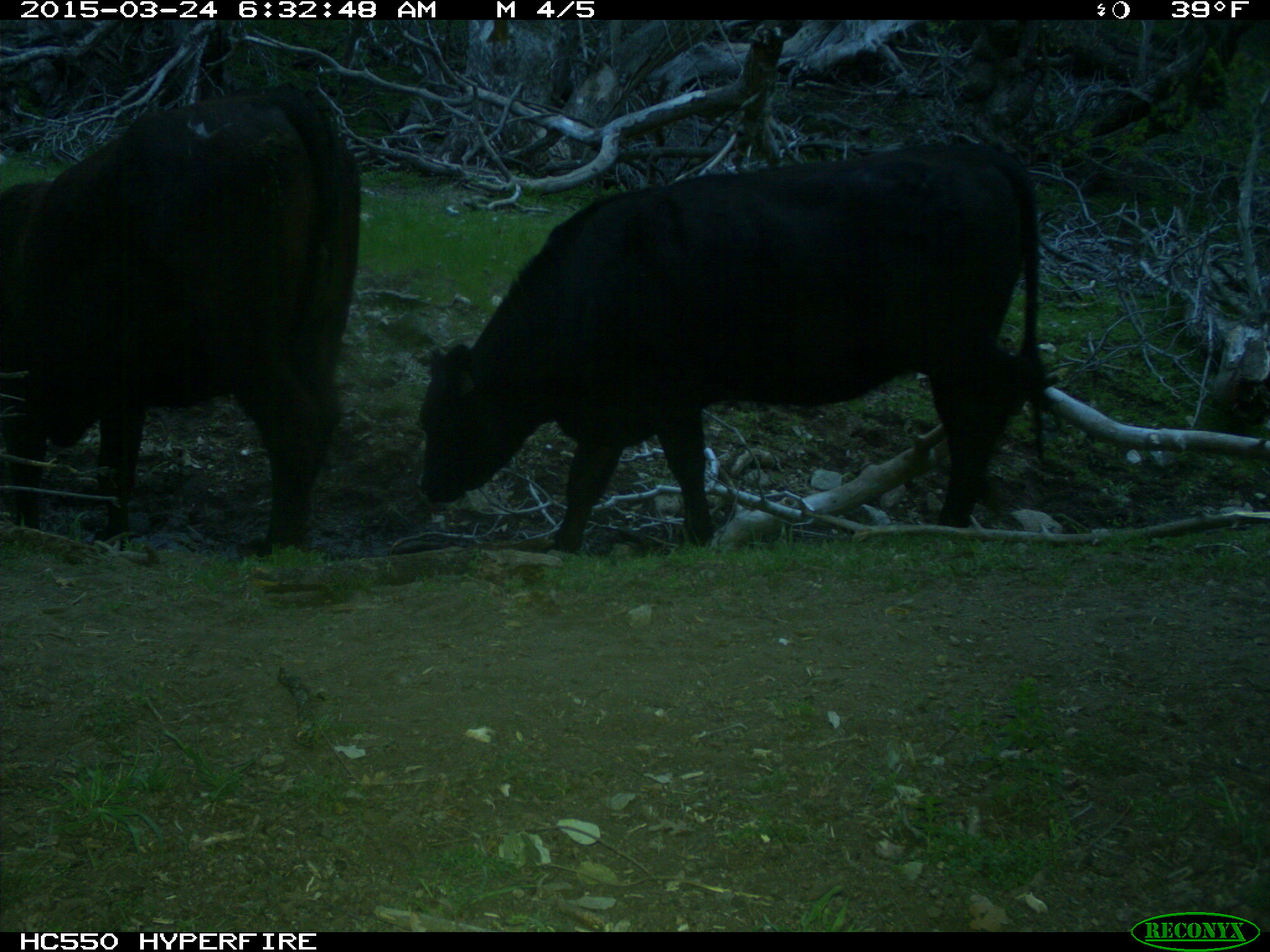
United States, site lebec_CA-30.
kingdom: Animalia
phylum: Chordata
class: Mammalia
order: Artiodactyla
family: Bovidae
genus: Bos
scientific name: Bos taurus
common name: domestic cow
Bos taurus (domestic cow).